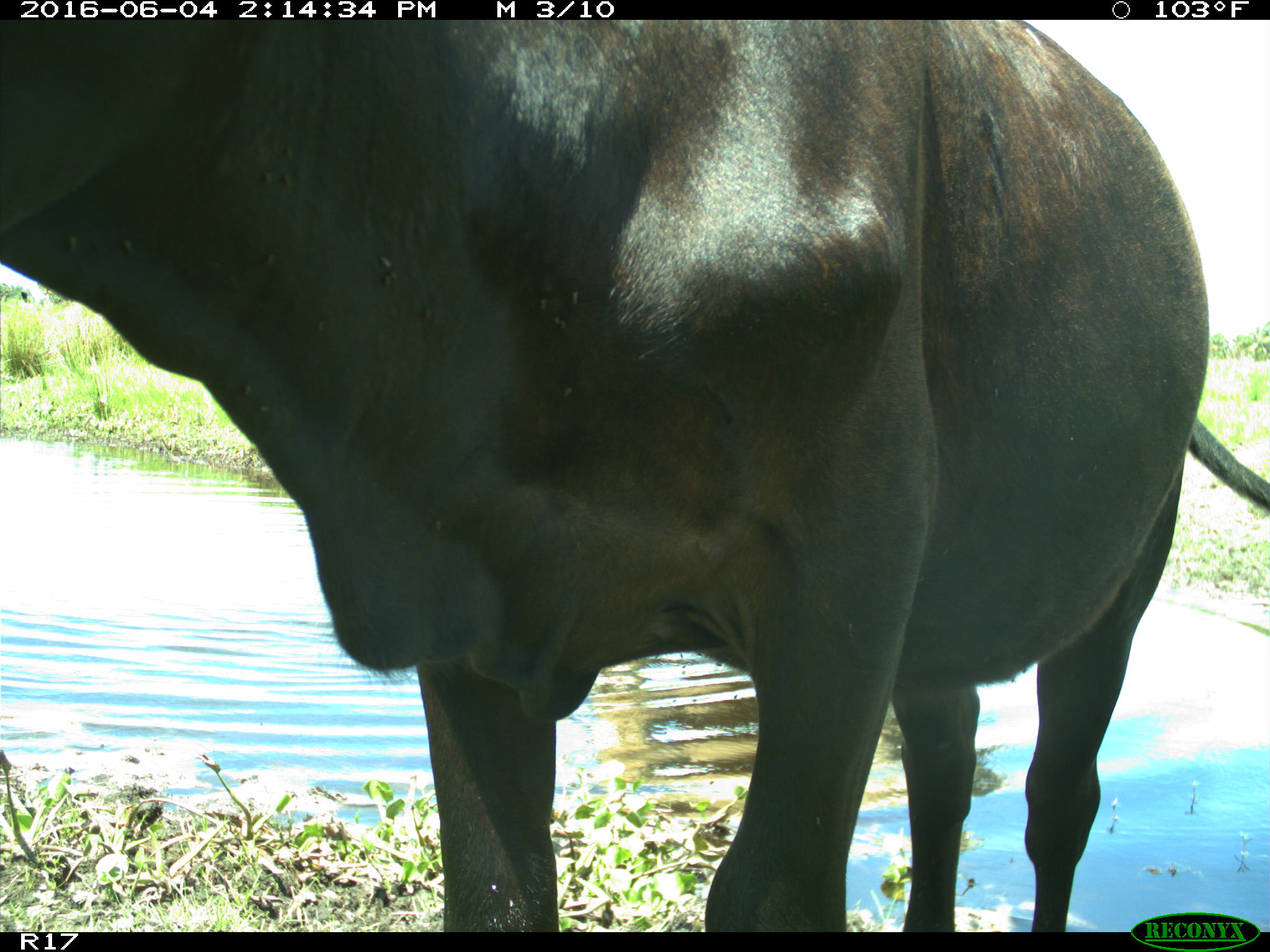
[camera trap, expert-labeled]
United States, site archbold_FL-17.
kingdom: Animalia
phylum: Chordata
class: Mammalia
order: Artiodactyla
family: Bovidae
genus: Bos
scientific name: Bos taurus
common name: domestic cow